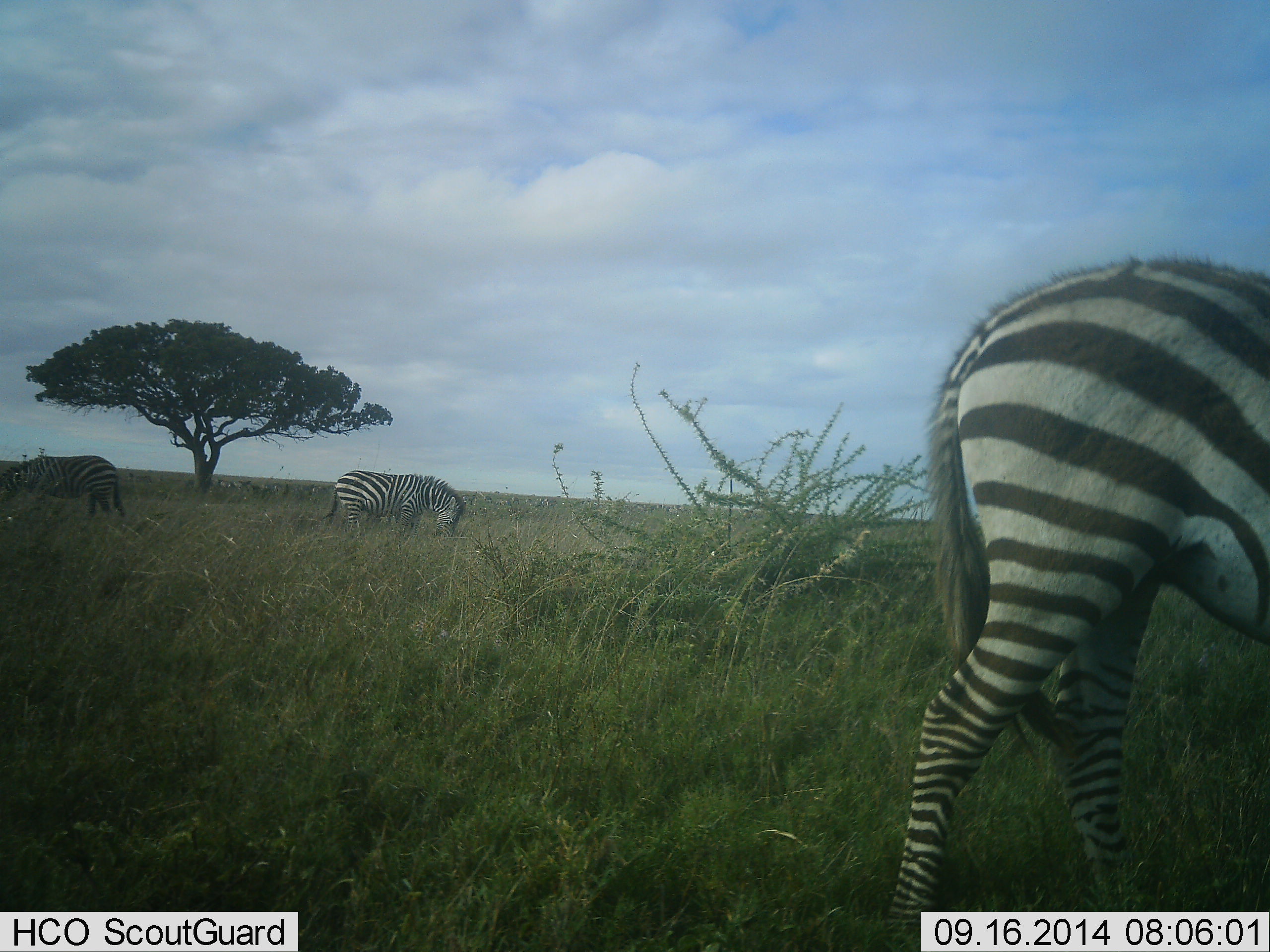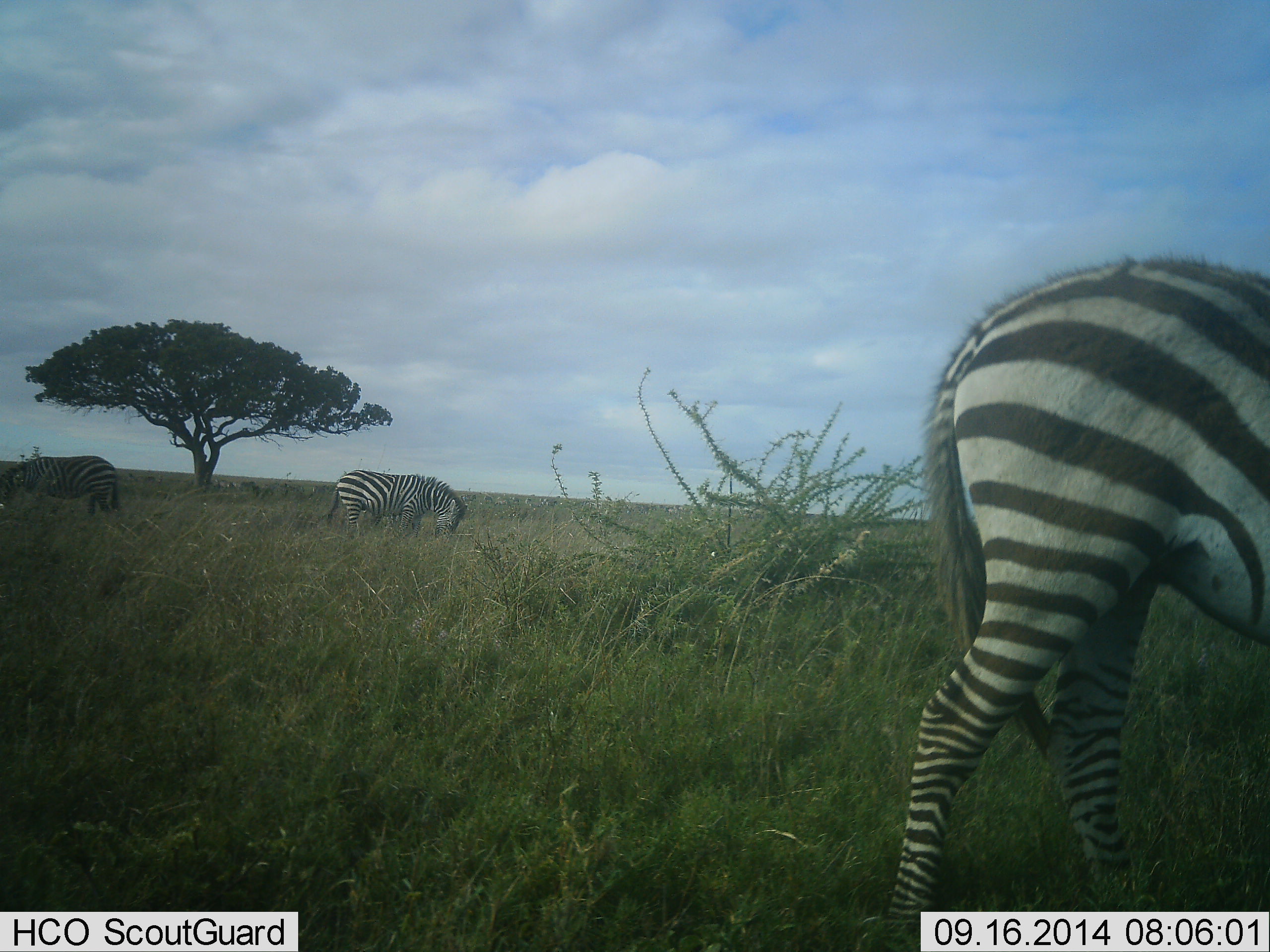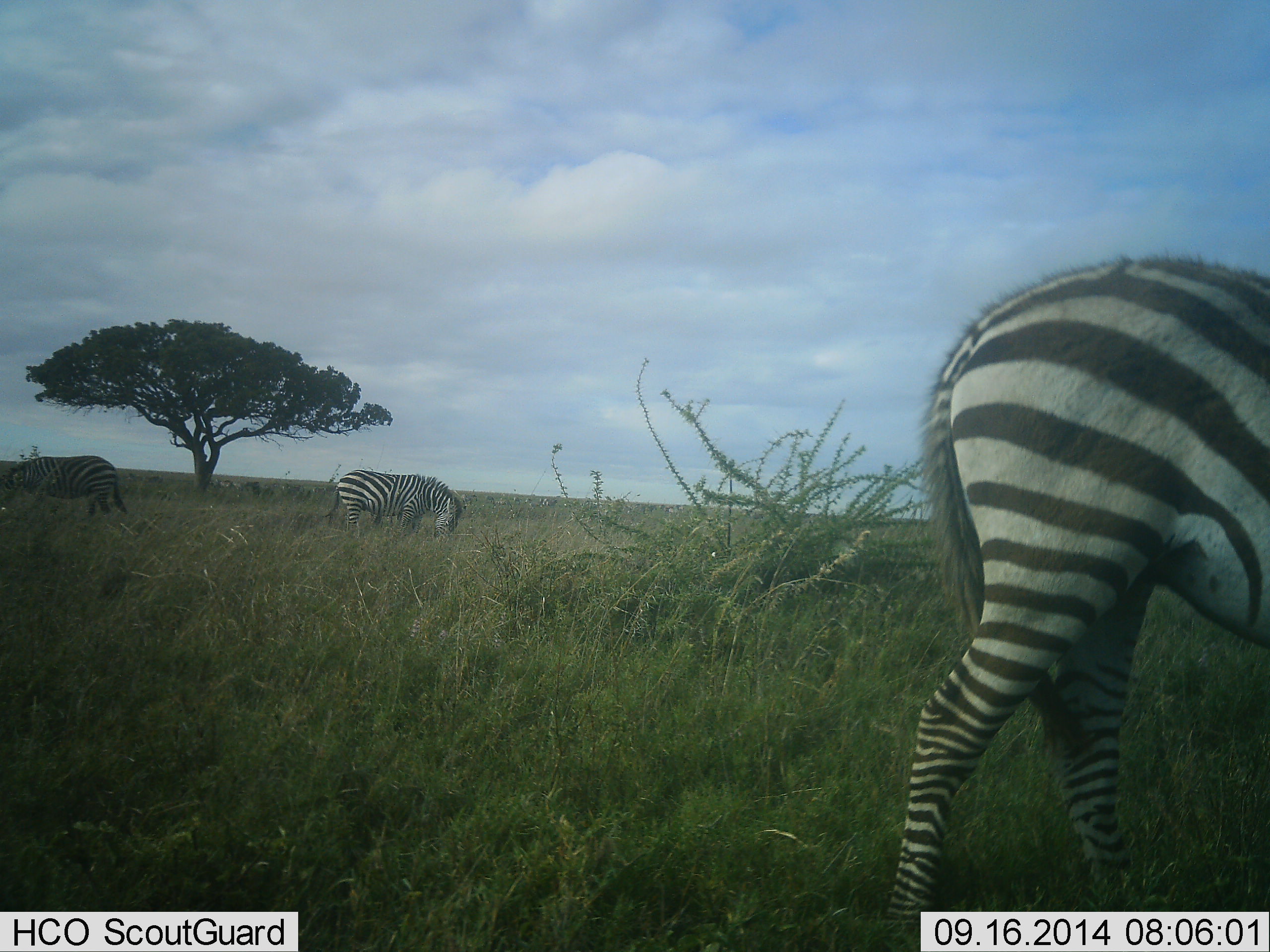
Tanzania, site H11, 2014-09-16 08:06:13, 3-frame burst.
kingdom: Animalia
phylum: Chordata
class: Mammalia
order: Perissodactyla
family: Equidae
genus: Equus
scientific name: Equus quagga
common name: plains zebra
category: zebra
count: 3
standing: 40%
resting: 0%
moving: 10%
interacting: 0%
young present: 0%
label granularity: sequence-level